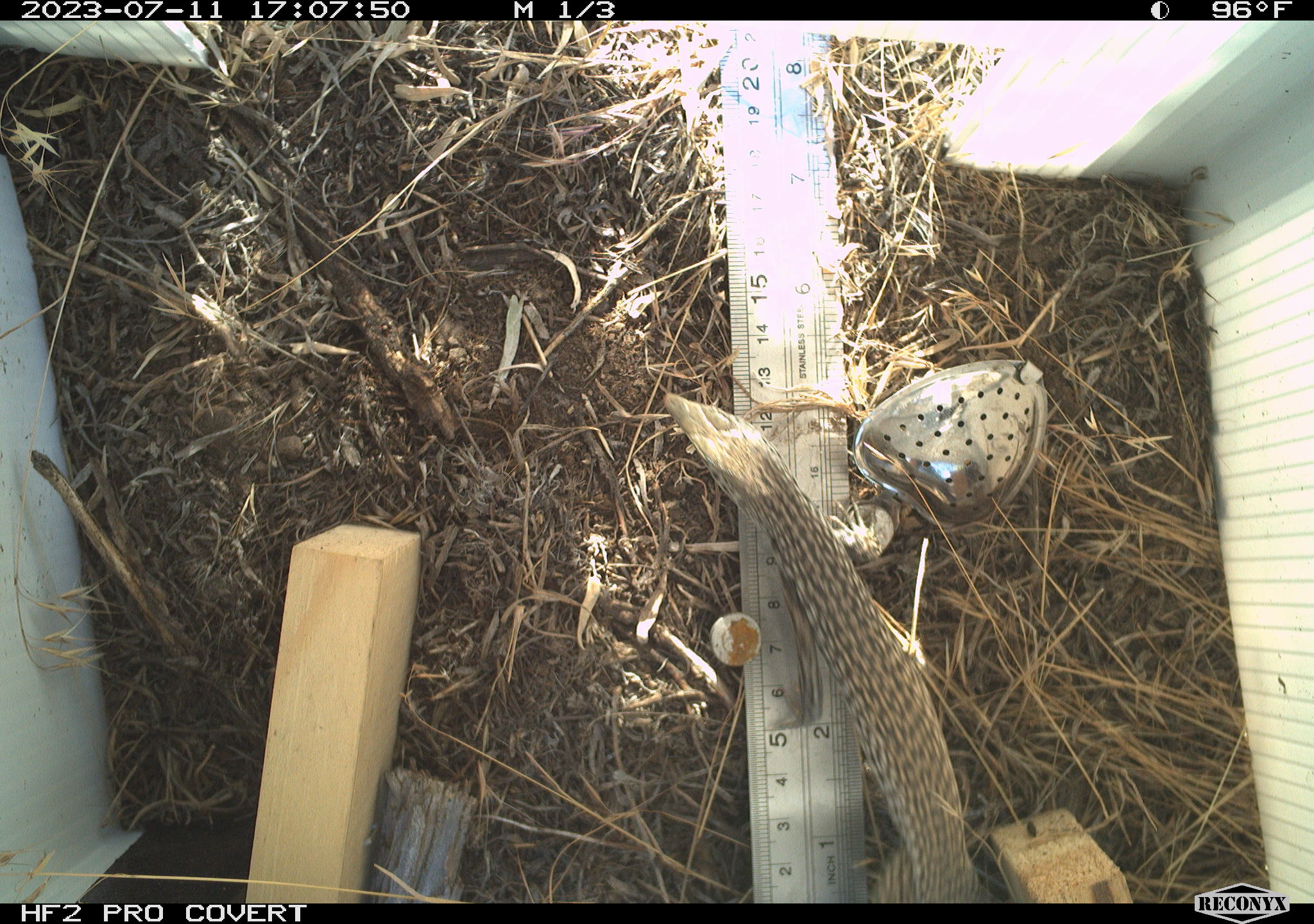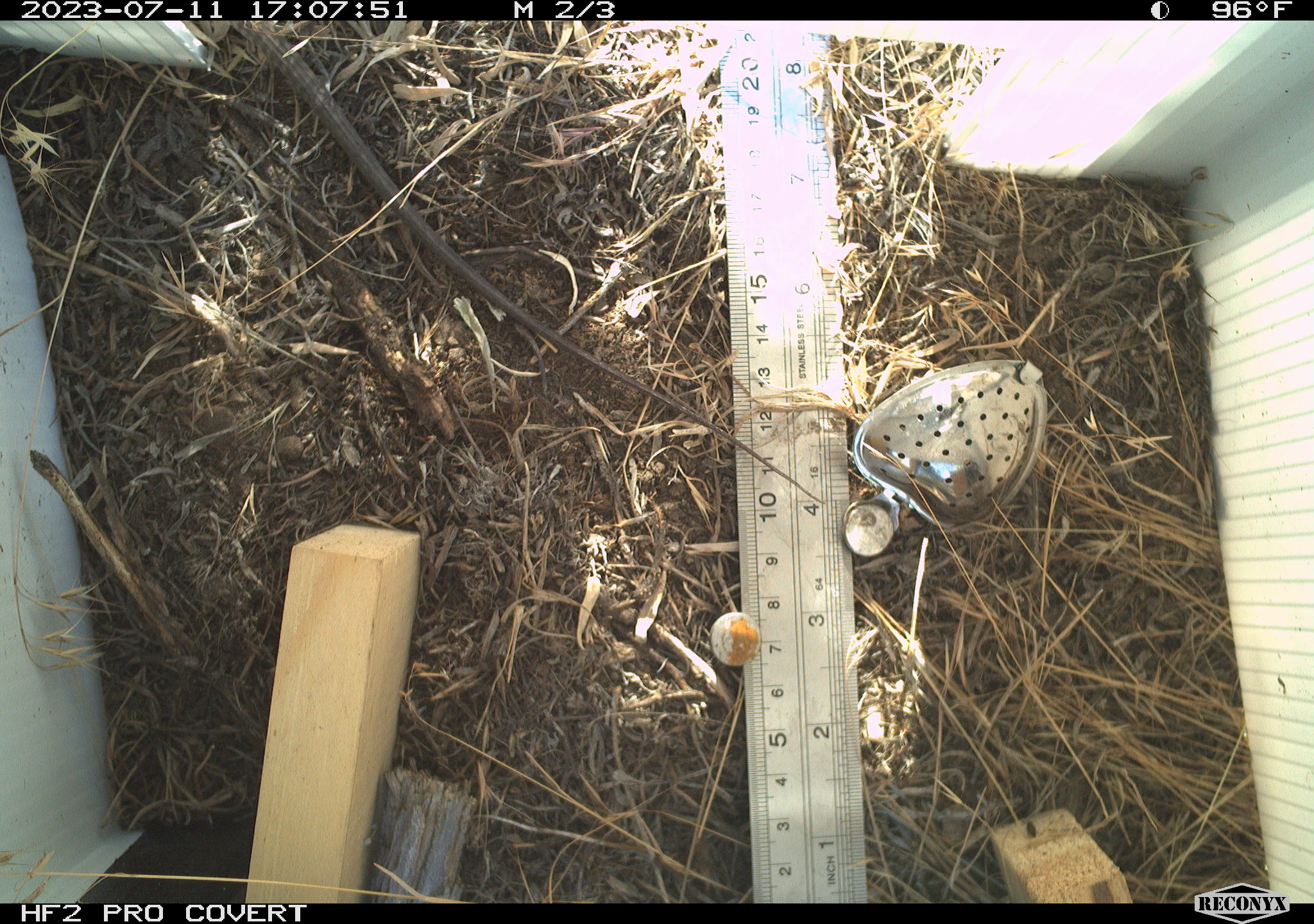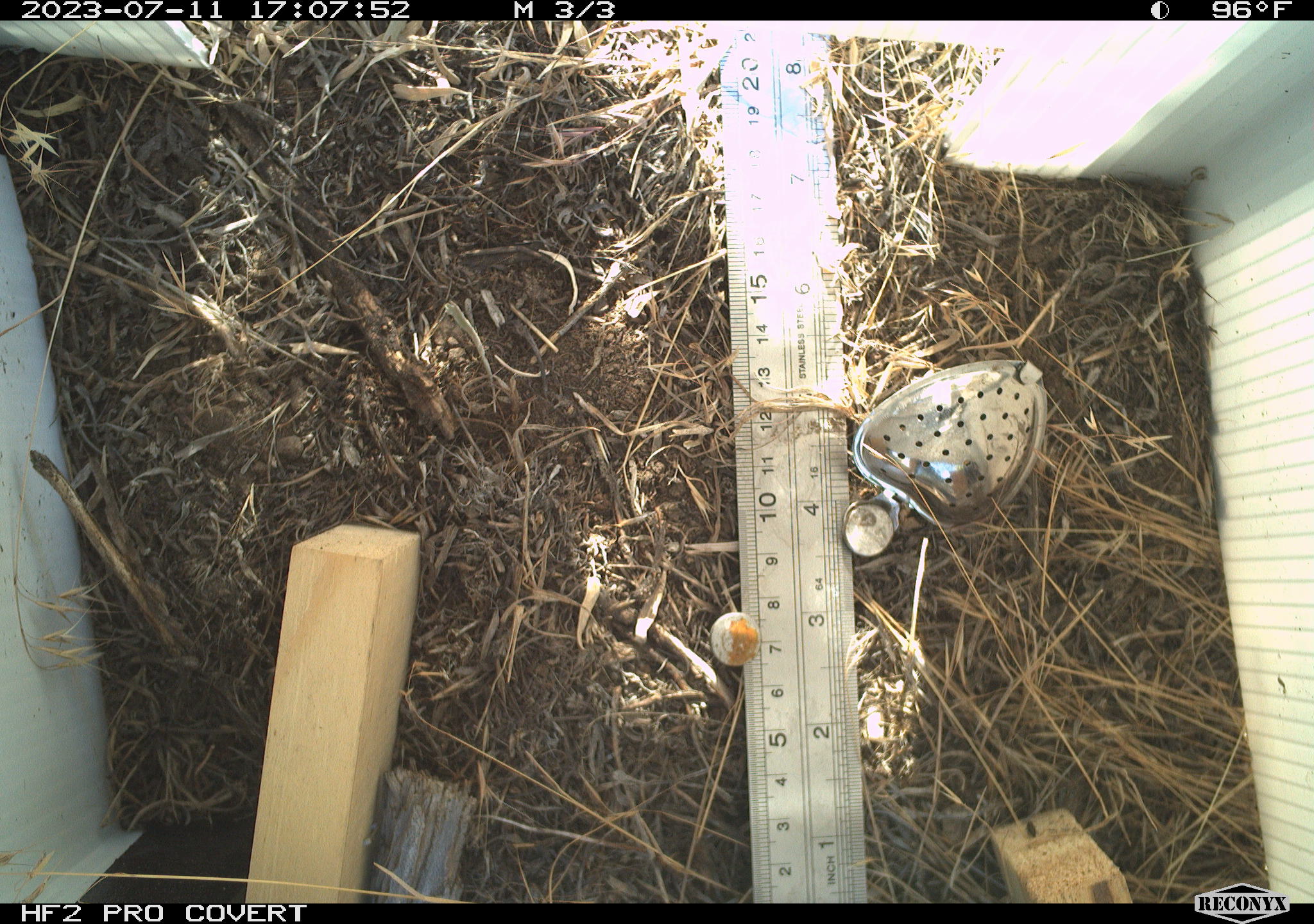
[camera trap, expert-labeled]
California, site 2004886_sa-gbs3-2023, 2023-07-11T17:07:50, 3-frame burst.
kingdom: Animalia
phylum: Chordata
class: Reptilia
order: Squamata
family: Teiidae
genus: Aspidoscelis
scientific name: Aspidoscelis tigris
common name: western whiptail